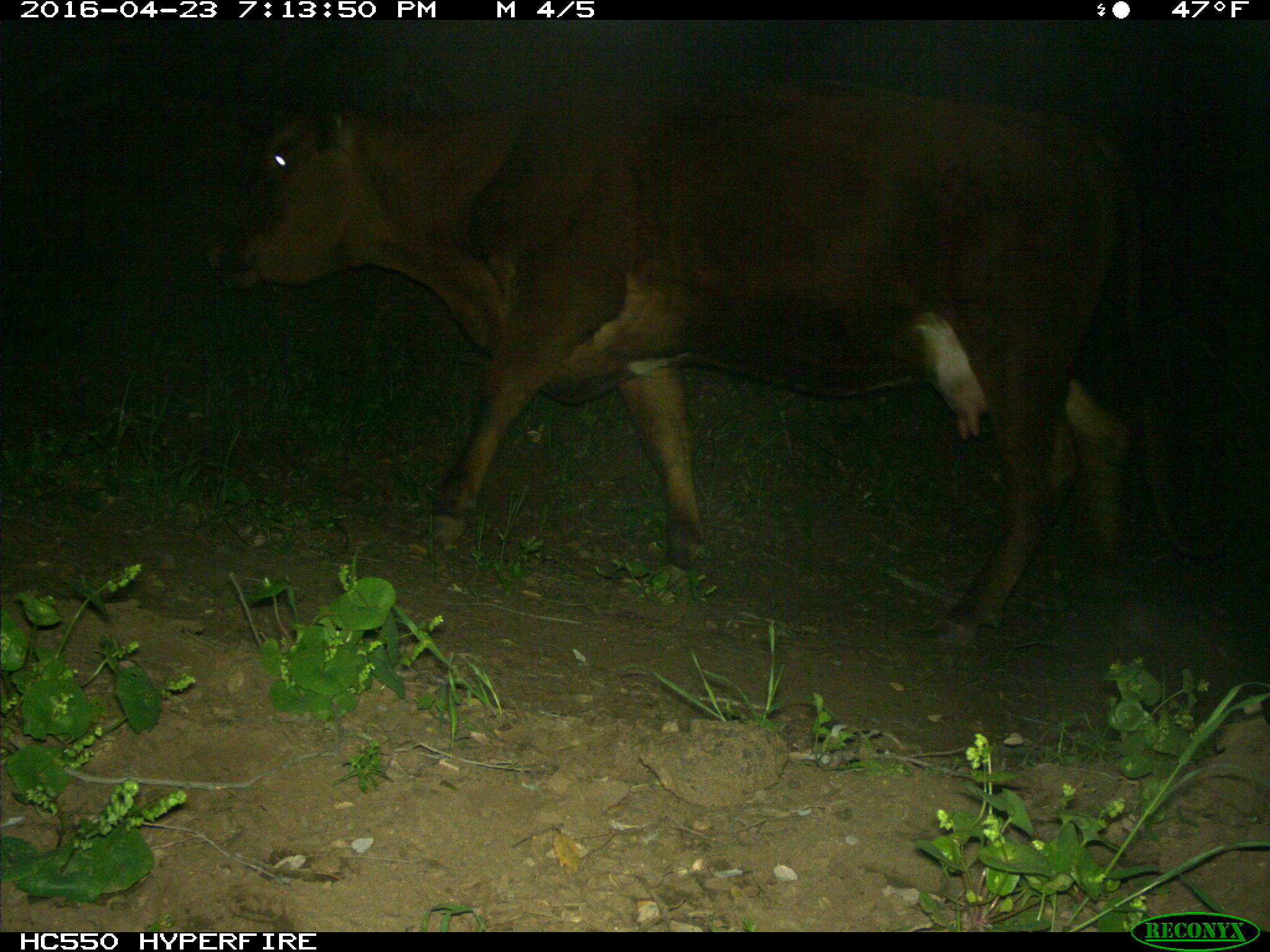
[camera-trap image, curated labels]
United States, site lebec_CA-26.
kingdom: Animalia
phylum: Chordata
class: Mammalia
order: Artiodactyla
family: Bovidae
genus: Bos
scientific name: Bos taurus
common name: domestic cow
Bos taurus (domestic cow).